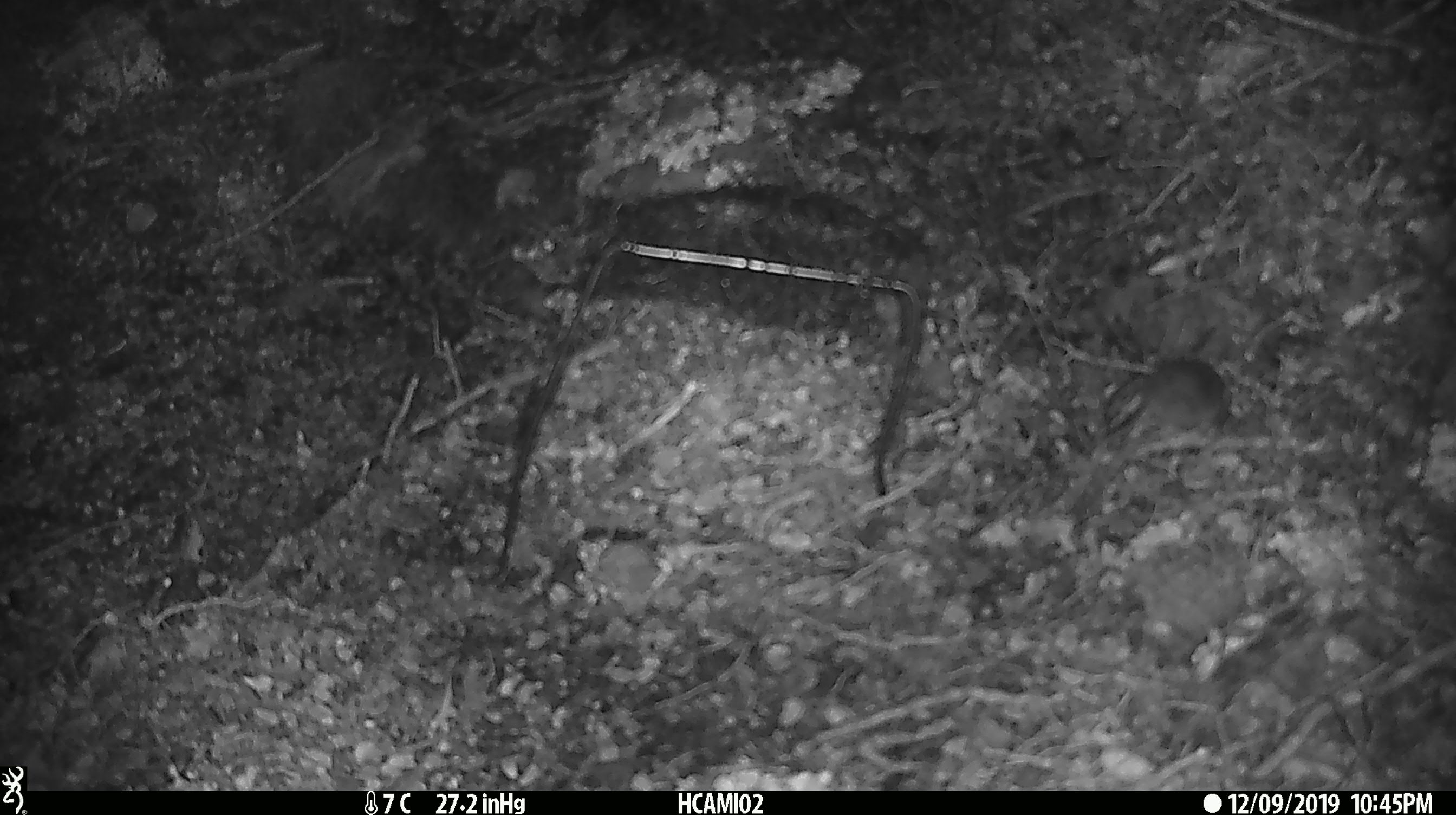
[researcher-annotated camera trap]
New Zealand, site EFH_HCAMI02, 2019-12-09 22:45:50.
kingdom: Animalia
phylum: Chordata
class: Mammalia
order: Rodentia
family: Muridae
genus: Mus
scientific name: Mus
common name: mouse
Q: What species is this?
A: Mouse (Mus).